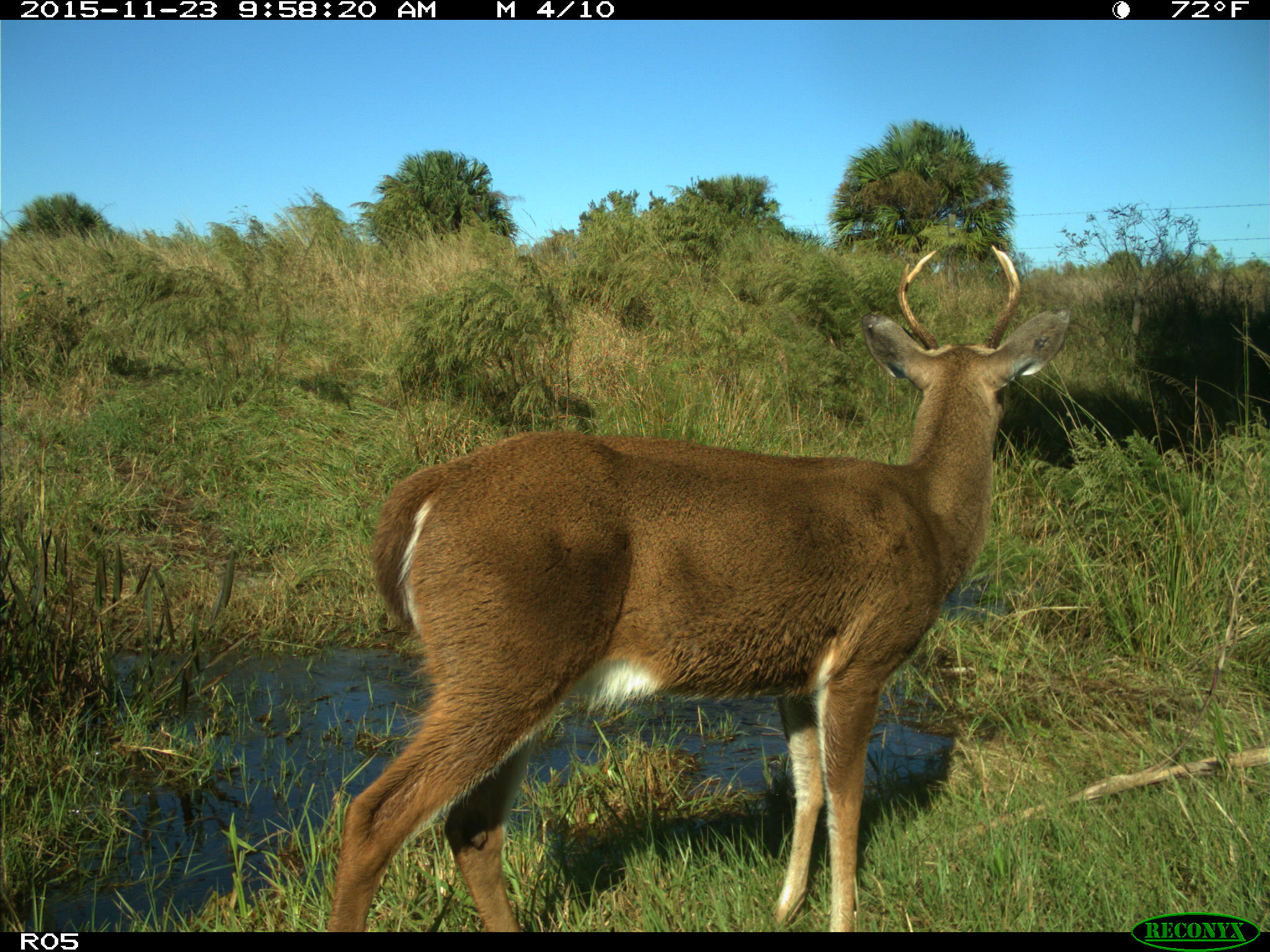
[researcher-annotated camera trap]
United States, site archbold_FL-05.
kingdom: Animalia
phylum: Chordata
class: Mammalia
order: Artiodactyla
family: Cervidae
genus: Odocoileus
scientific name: Odocoileus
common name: deer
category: unidentified deer